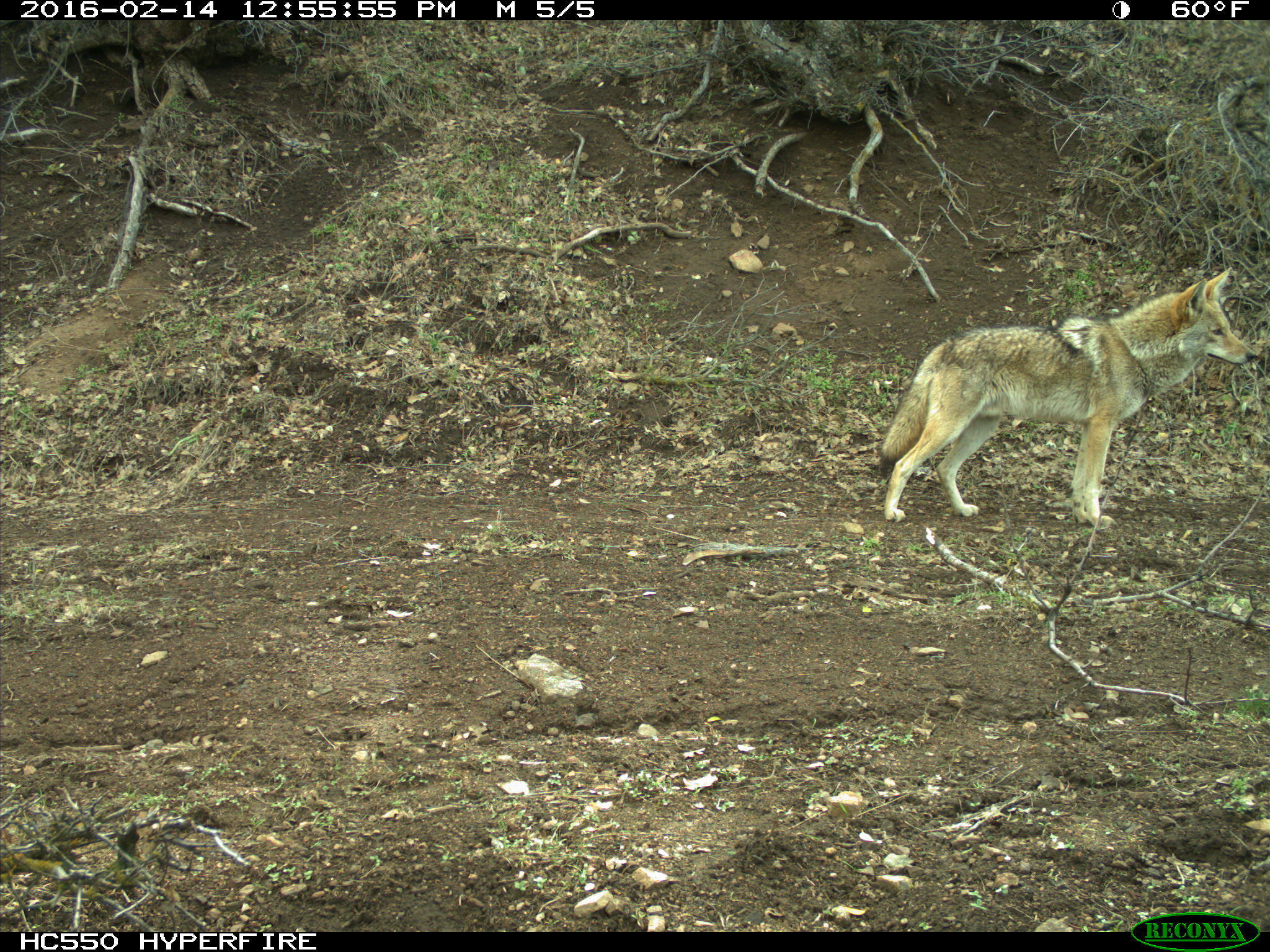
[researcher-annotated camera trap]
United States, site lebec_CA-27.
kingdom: Animalia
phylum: Chordata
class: Mammalia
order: Carnivora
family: Canidae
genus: Canis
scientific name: Canis latrans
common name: coyote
Canis latrans (coyote).